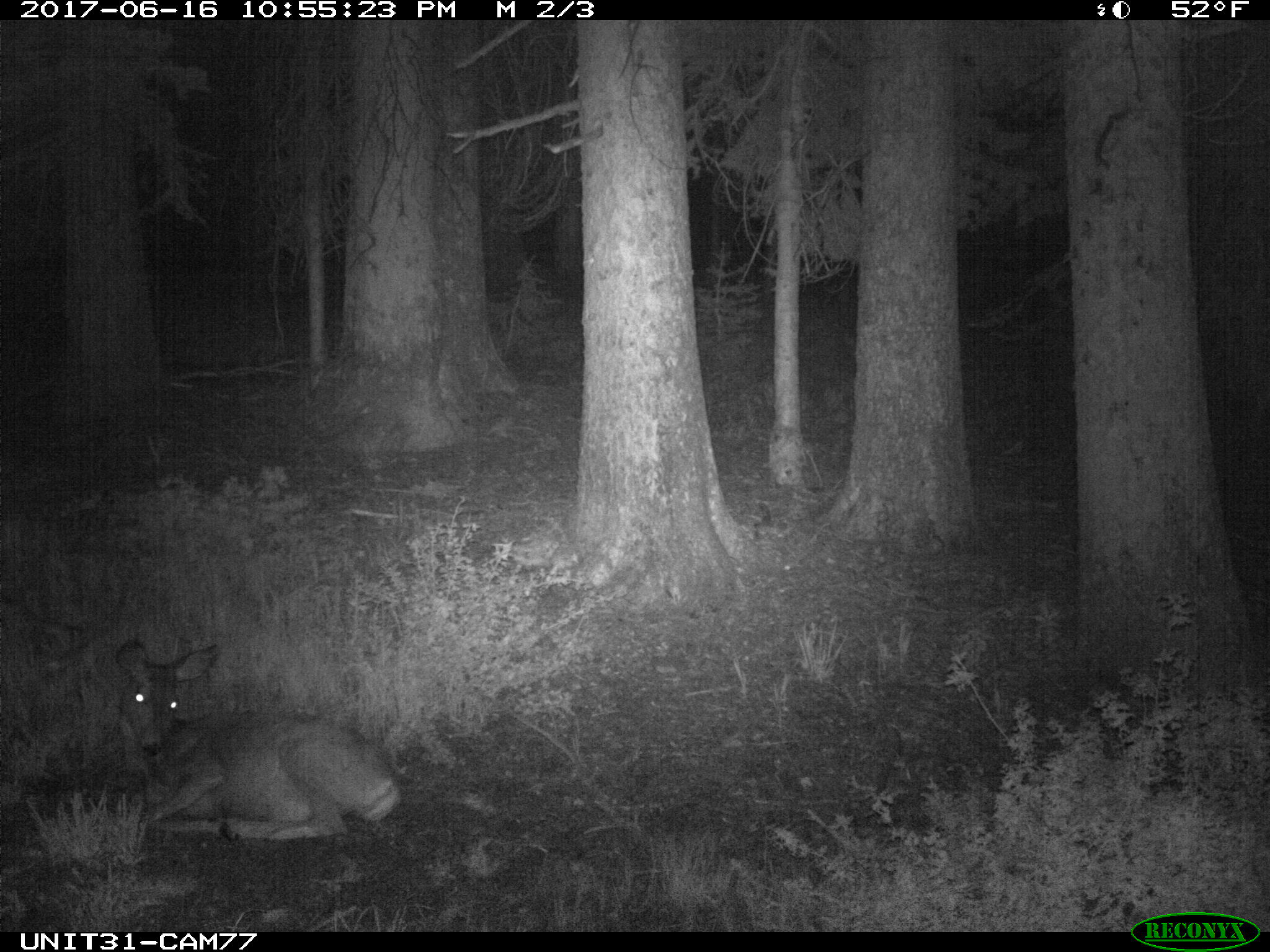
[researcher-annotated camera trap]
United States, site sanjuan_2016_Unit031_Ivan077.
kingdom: Animalia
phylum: Chordata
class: Mammalia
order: Artiodactyla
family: Cervidae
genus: Odocoileus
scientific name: Odocoileus hemionus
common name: mule deer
Odocoileus hemionus (mule deer).